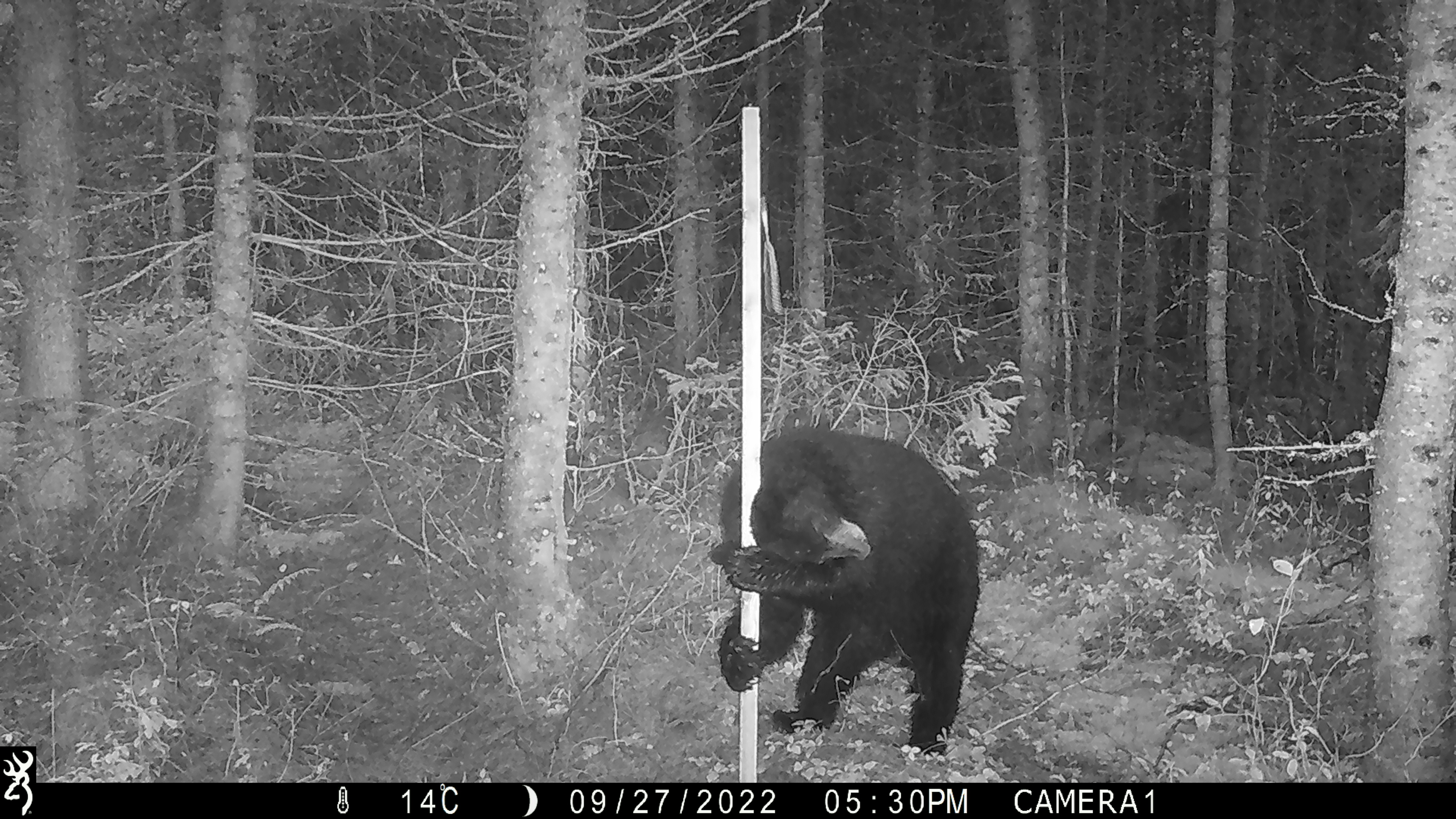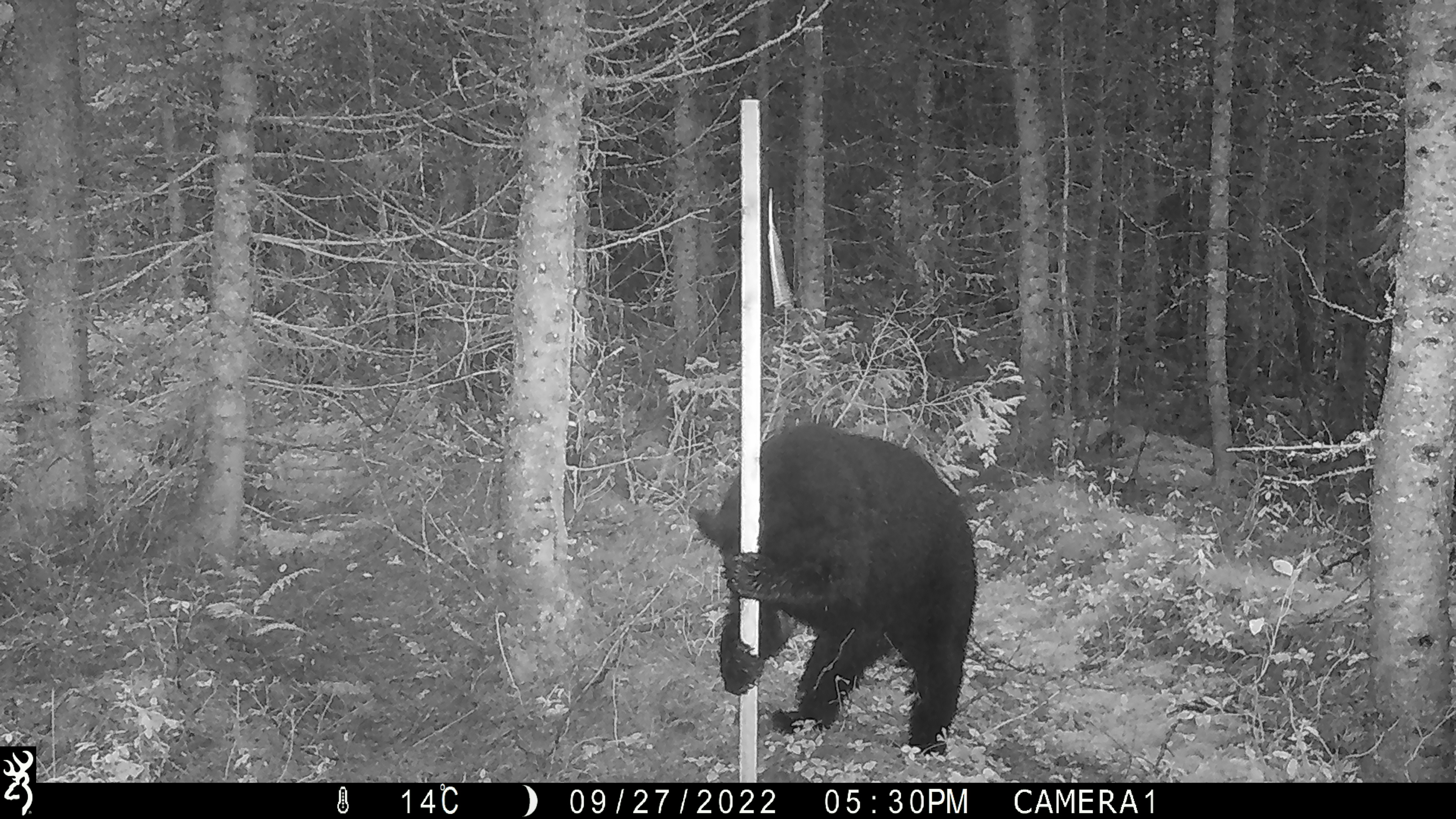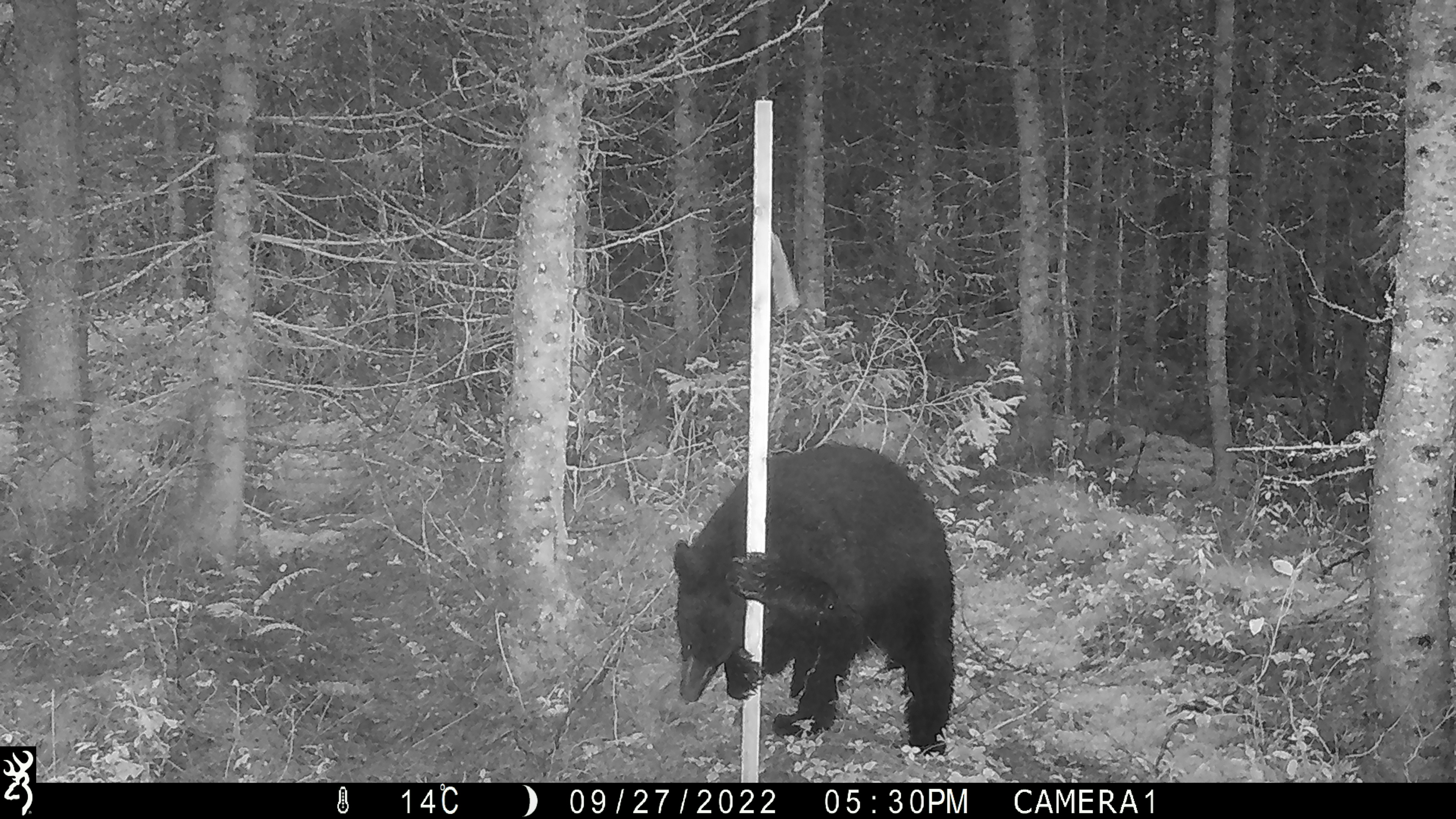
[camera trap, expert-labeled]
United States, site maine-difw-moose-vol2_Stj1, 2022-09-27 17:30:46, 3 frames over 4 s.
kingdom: Animalia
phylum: Chordata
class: Mammalia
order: Carnivora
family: Ursidae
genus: Ursus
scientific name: Ursus americanus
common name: black bear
Black bear (Ursus americanus).